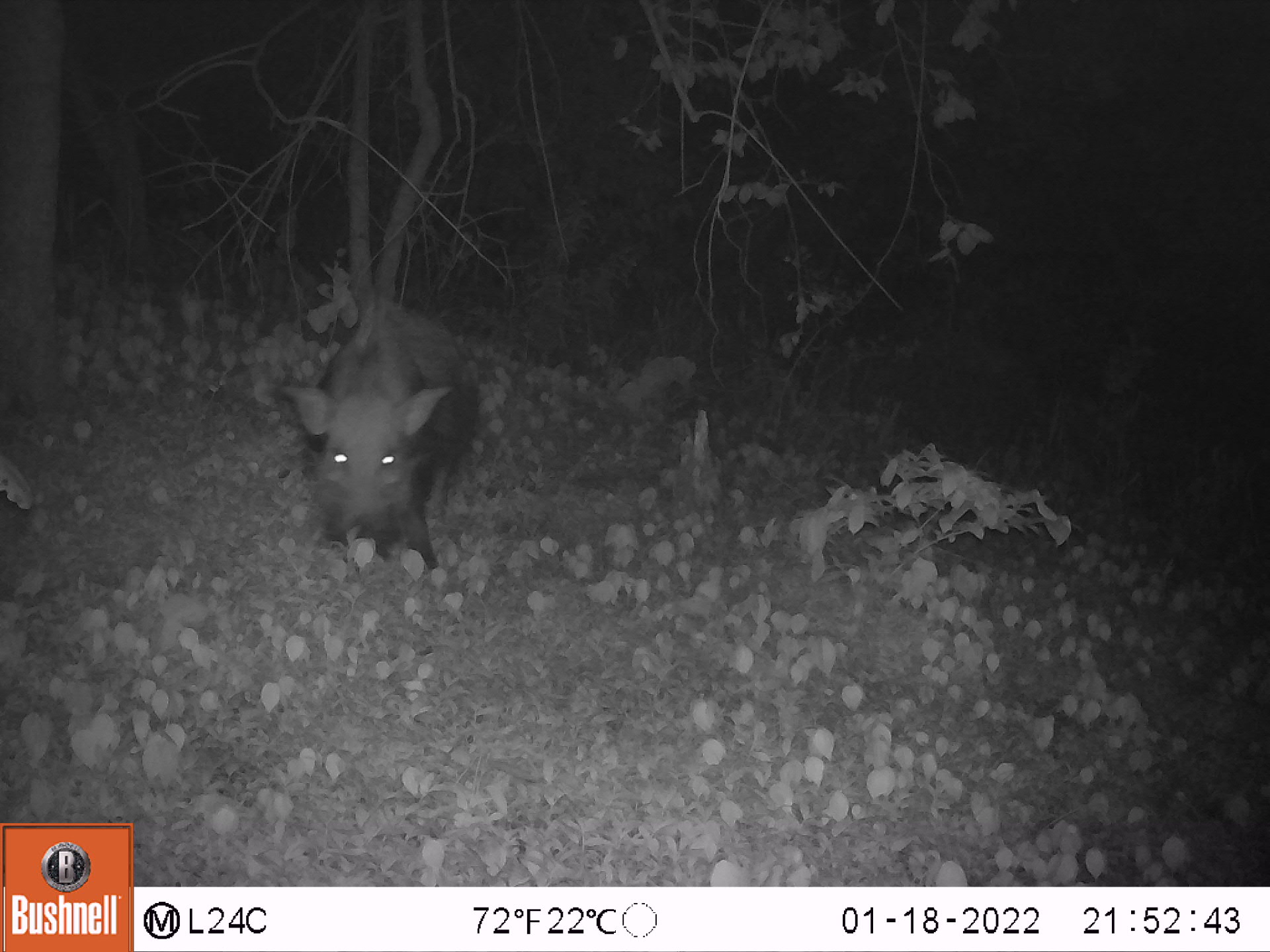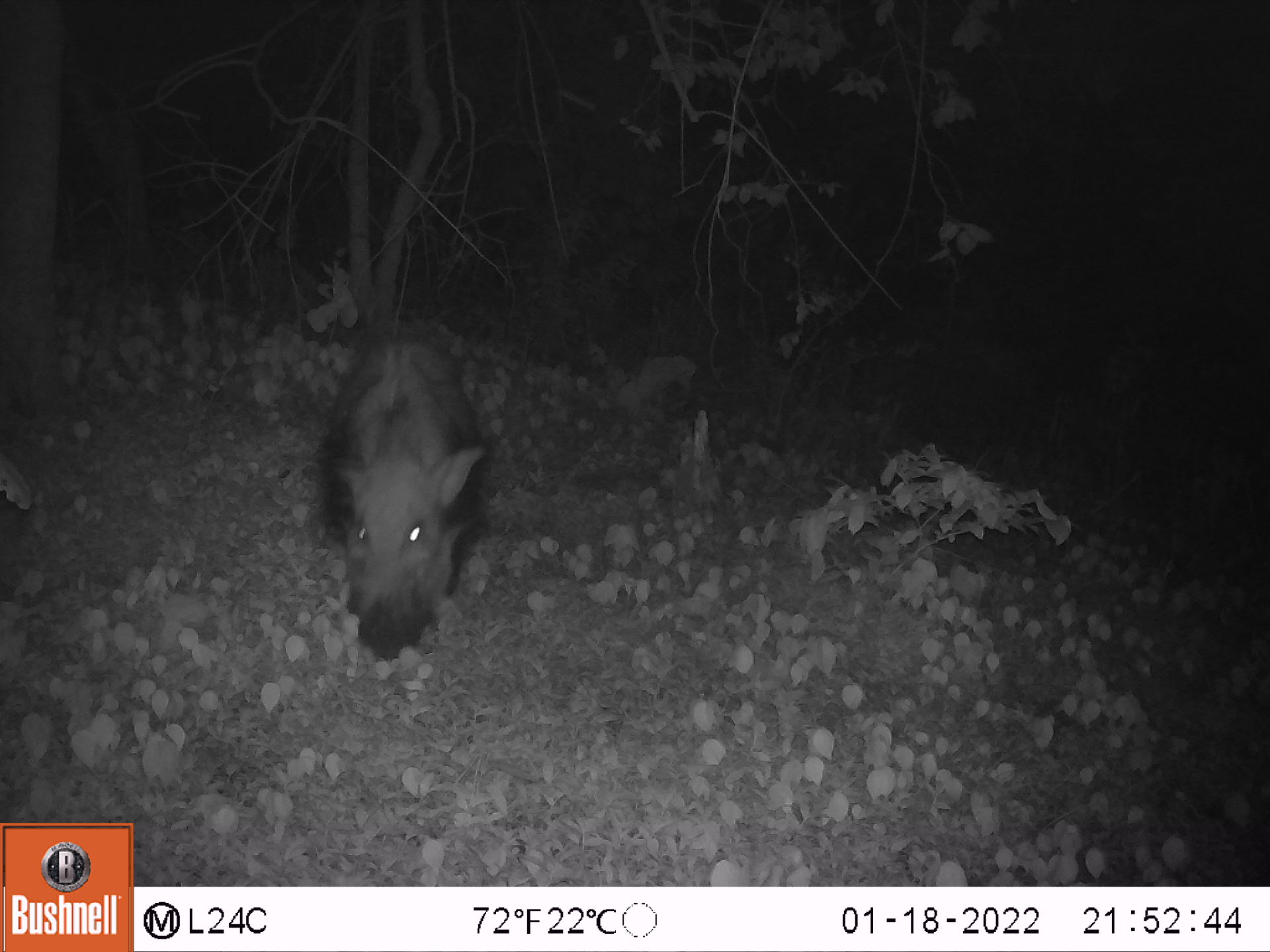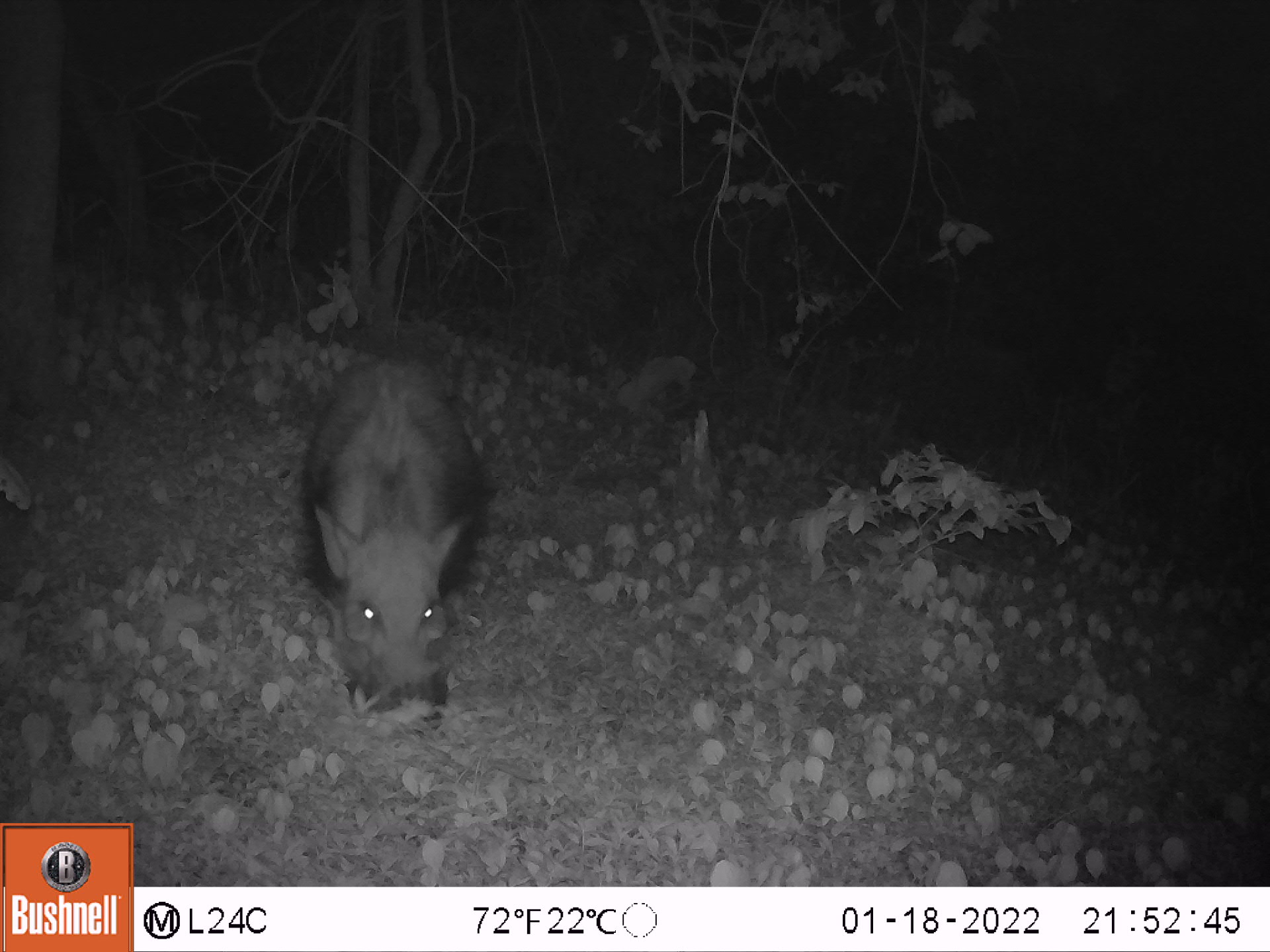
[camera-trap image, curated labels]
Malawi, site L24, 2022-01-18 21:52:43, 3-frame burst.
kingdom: Animalia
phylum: Chordata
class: Mammalia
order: Artiodactyla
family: Suidae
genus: Potamochoerus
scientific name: Potamochoerus larvatus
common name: bushpig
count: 1